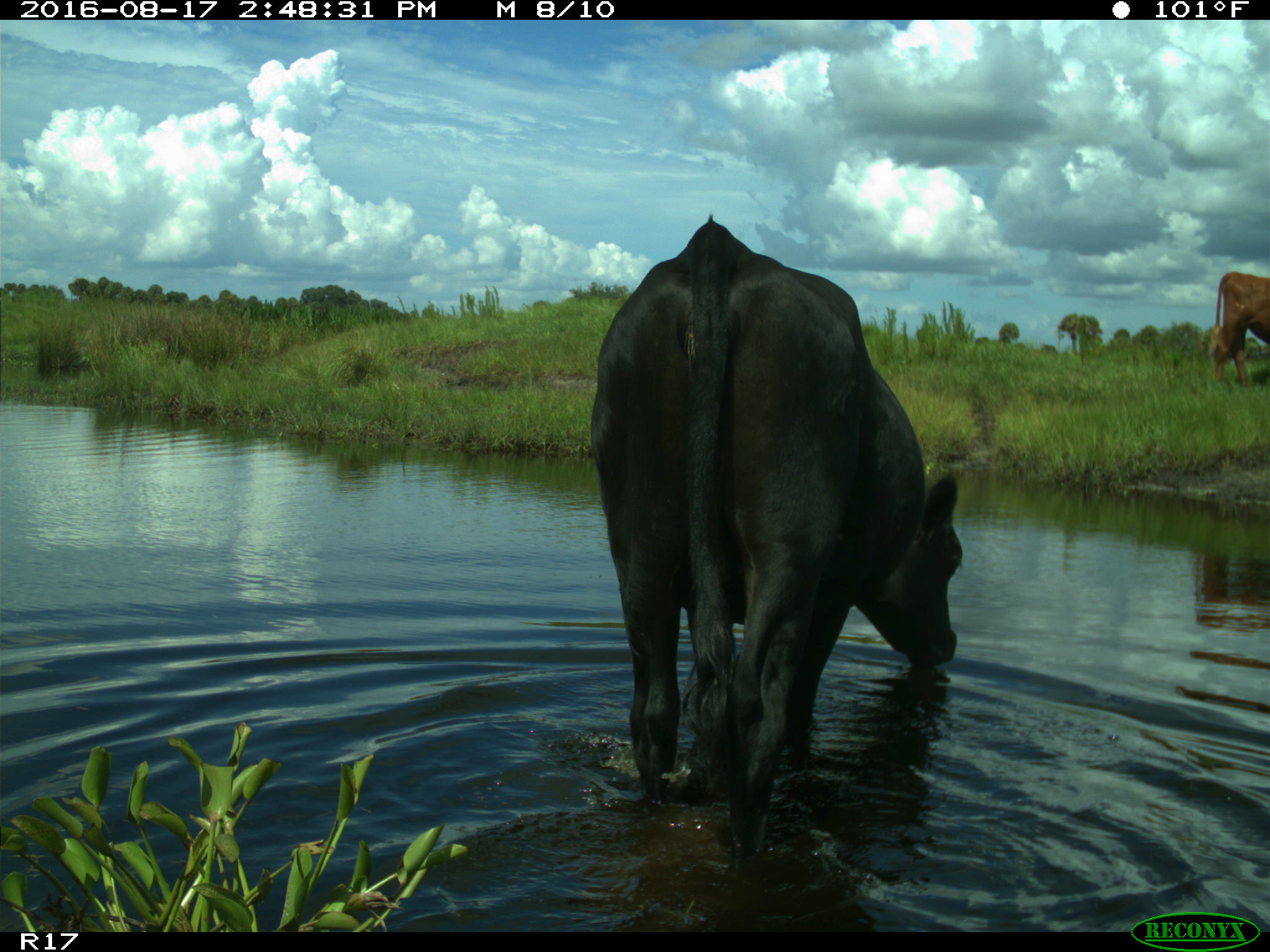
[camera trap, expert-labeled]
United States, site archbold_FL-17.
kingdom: Animalia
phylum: Chordata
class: Mammalia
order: Artiodactyla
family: Bovidae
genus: Bos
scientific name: Bos taurus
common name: domestic cow